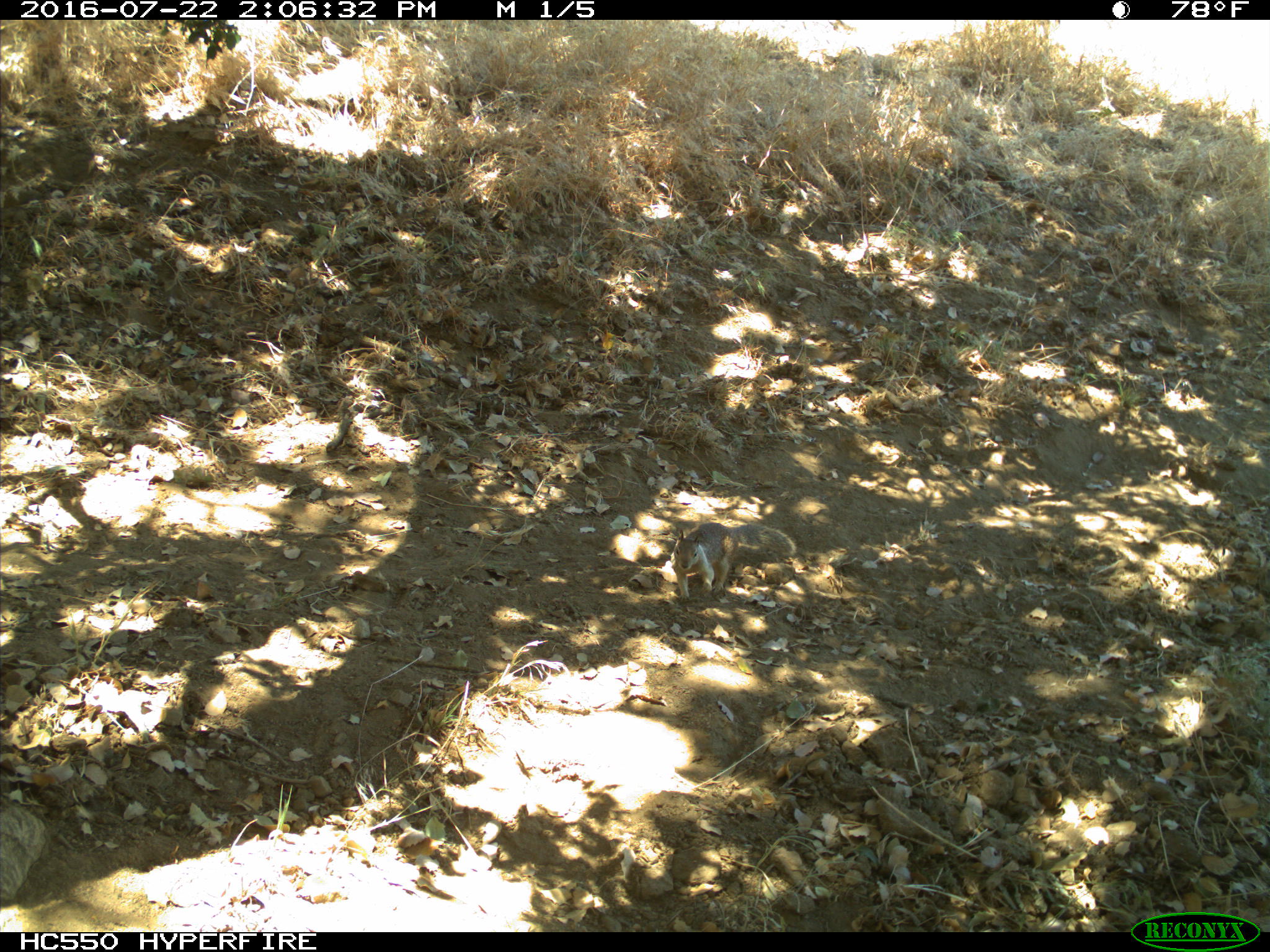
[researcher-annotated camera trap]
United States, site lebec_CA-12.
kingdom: Animalia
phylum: Chordata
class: Mammalia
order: Rodentia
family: Sciuridae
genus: Otospermophilus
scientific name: Otospermophilus beecheyi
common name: california ground squirrel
Otospermophilus beecheyi (california ground squirrel).